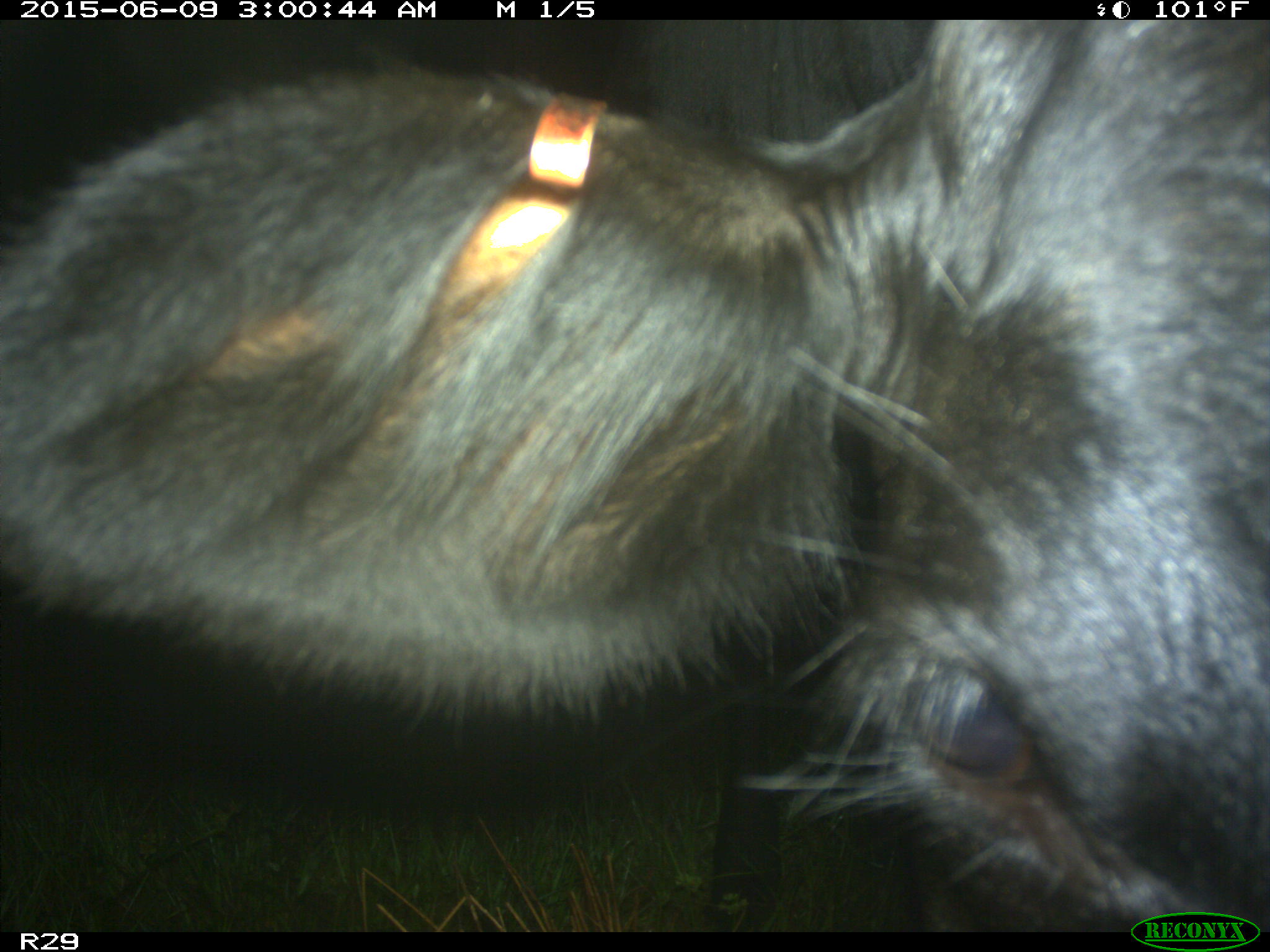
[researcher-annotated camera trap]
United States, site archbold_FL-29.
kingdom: Animalia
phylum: Chordata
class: Mammalia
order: Artiodactyla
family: Bovidae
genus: Bos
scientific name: Bos taurus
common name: domestic cow